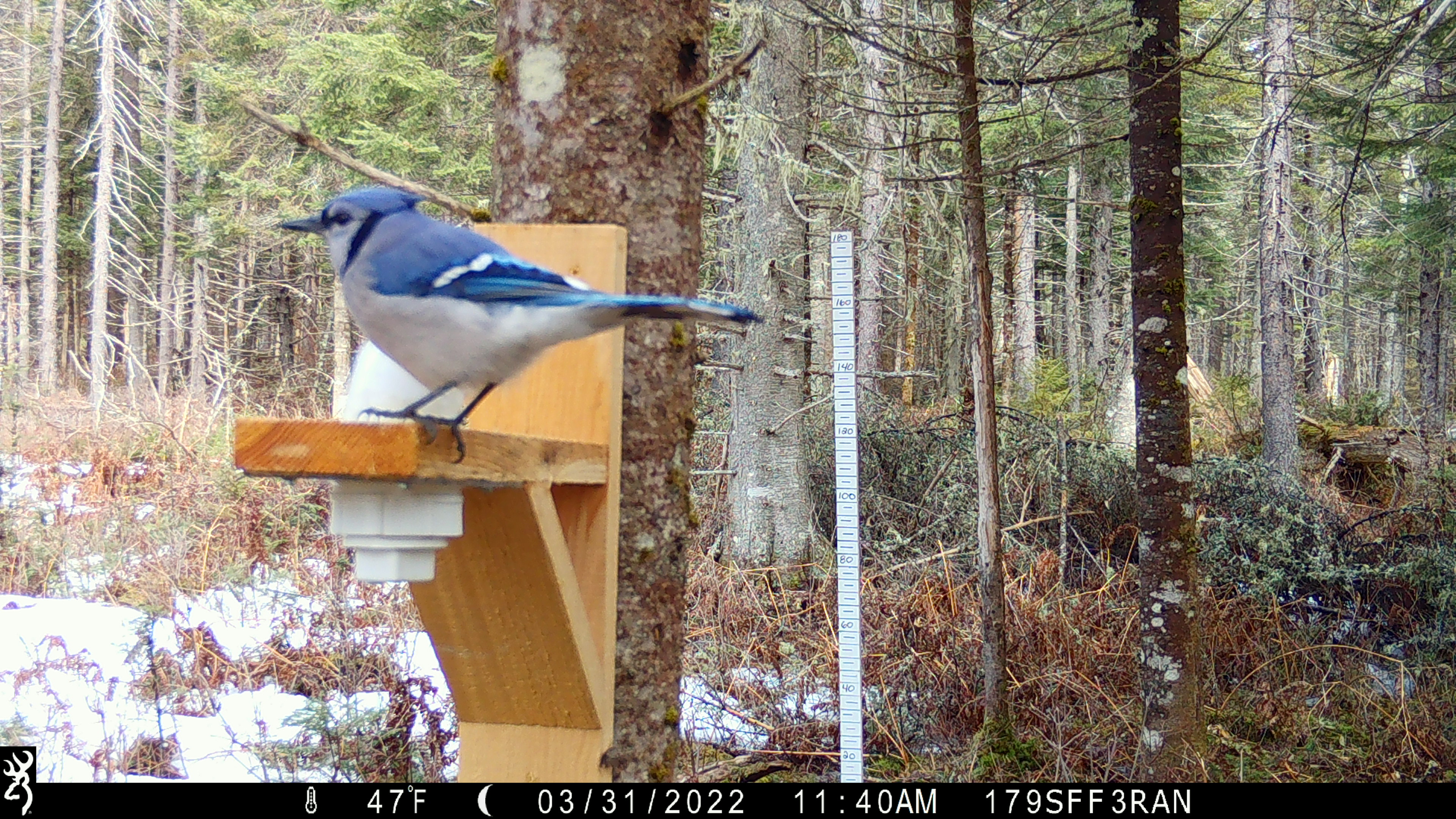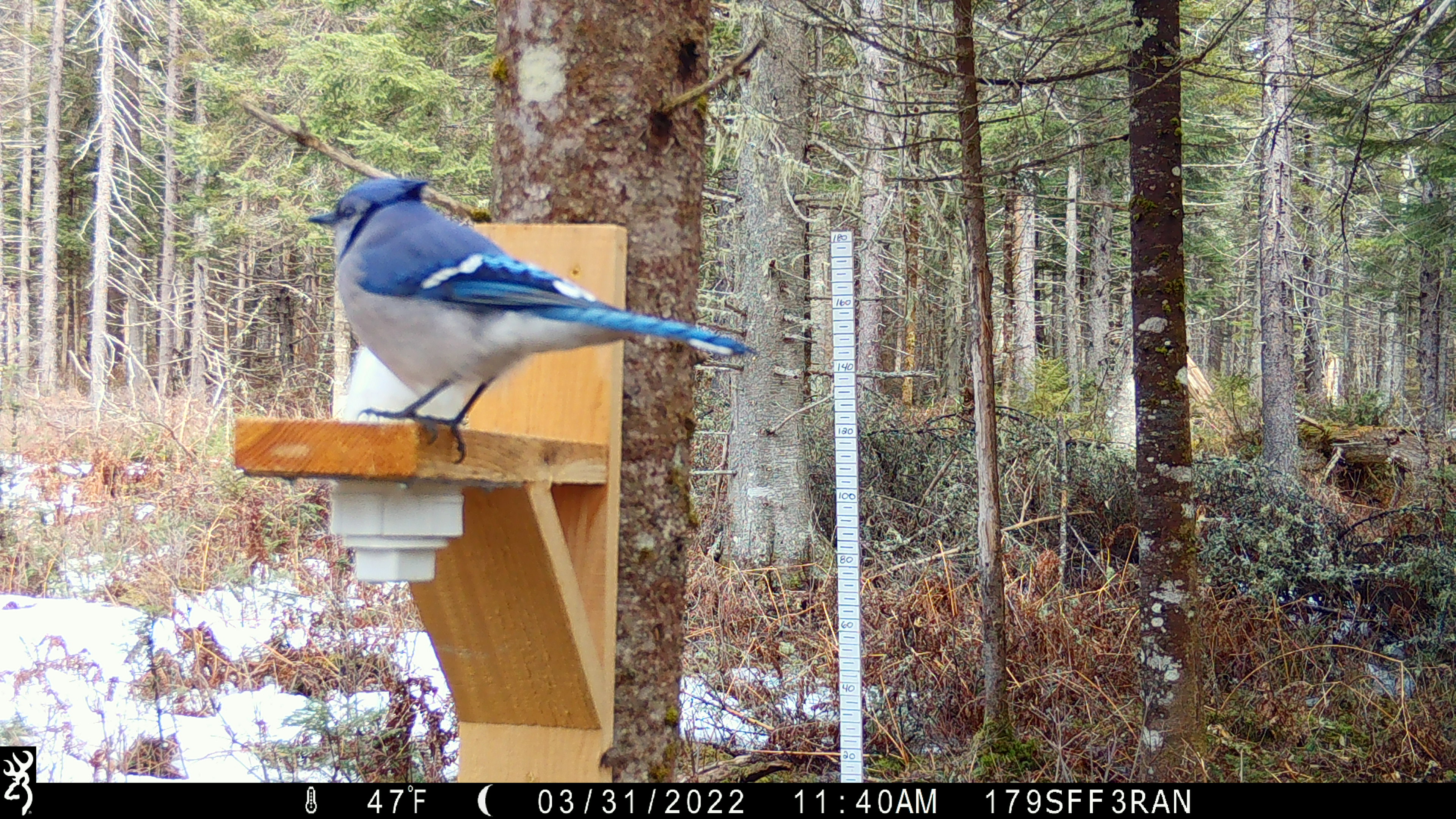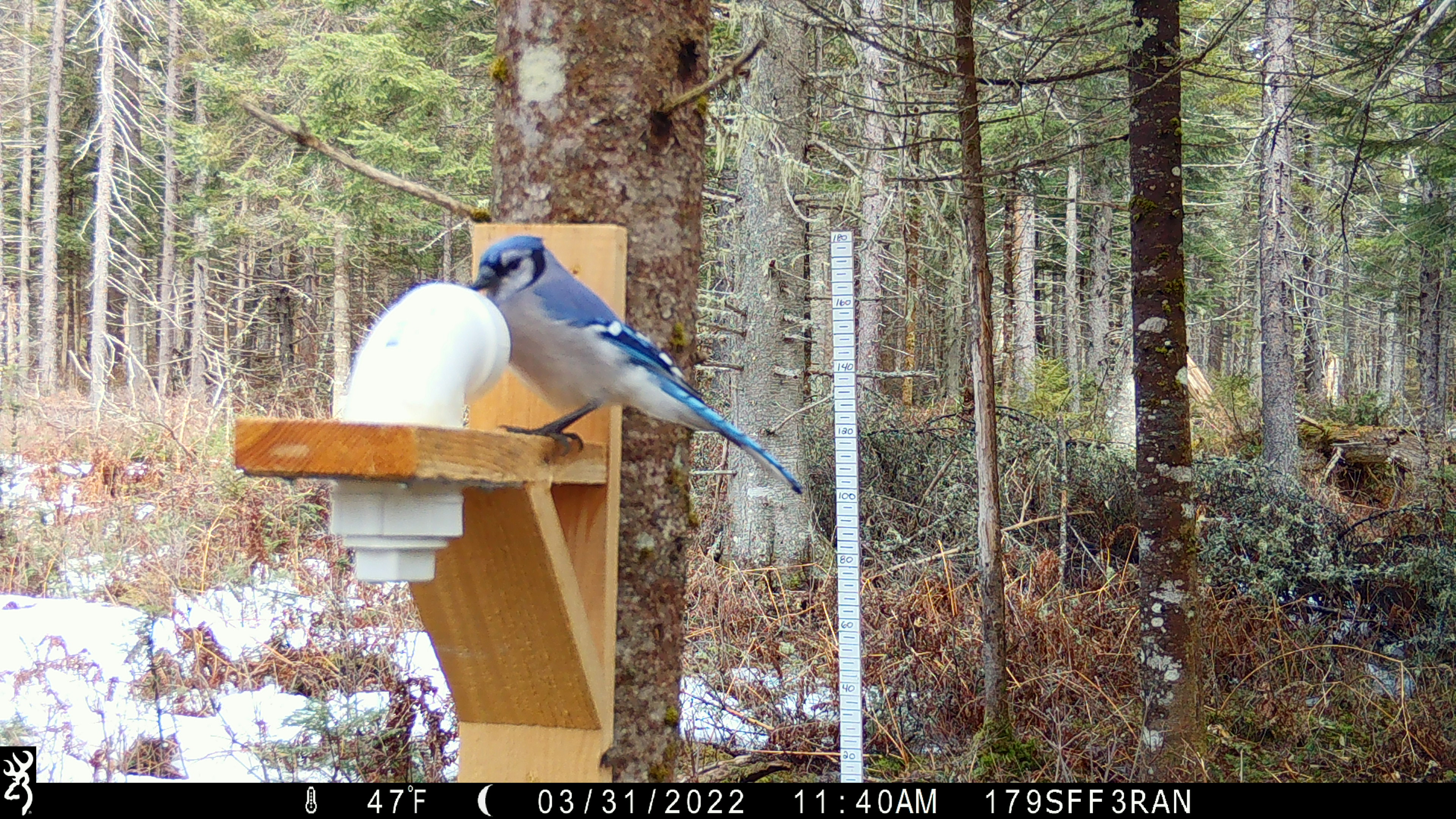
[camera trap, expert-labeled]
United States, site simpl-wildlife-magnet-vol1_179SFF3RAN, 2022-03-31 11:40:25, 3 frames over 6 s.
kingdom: Animalia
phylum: Chordata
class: Aves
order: Passeriformes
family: Corvidae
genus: Cyanocitta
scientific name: Cyanocitta cristata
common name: blue jay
Blue jay (Cyanocitta cristata).